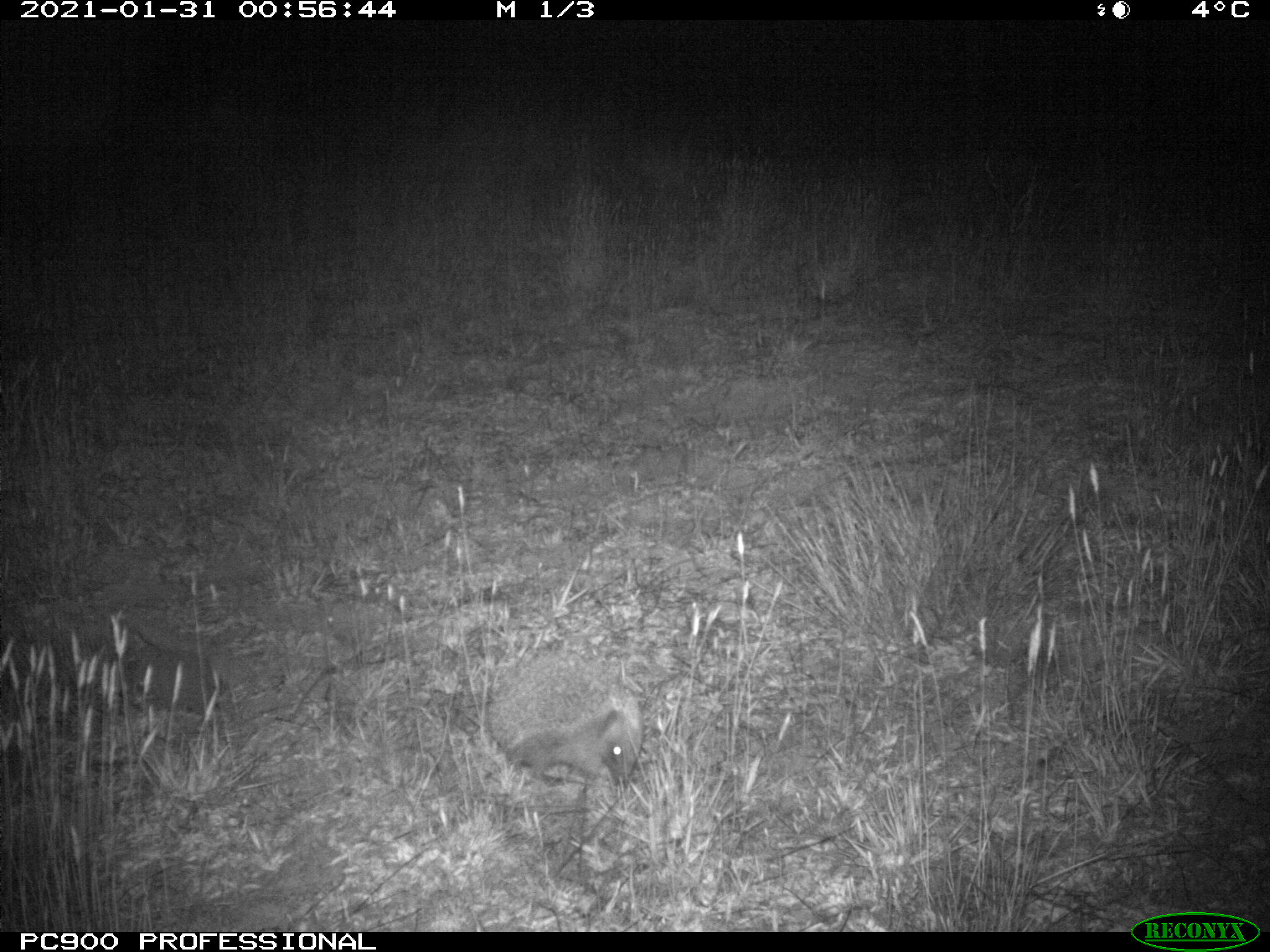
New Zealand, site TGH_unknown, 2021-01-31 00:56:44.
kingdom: Animalia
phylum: Chordata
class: Mammalia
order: Eulipotyphla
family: Erinaceidae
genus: Erinaceus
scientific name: Erinaceus europaeus europaeus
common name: european hedgehog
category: hedgehog